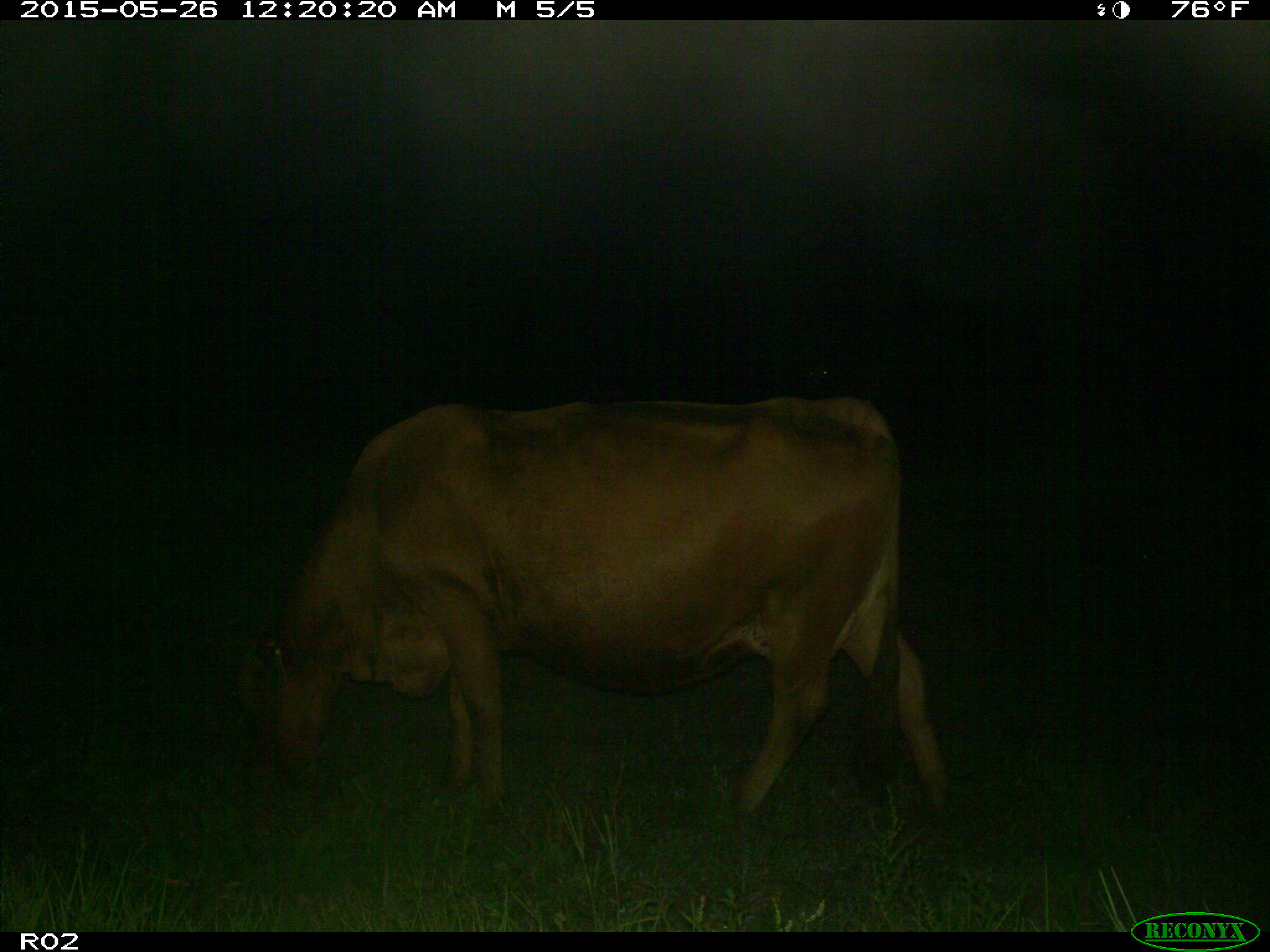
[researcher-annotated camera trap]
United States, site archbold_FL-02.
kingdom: Animalia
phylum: Chordata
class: Mammalia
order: Artiodactyla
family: Bovidae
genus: Bos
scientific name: Bos taurus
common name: domestic cow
Bos taurus (domestic cow).